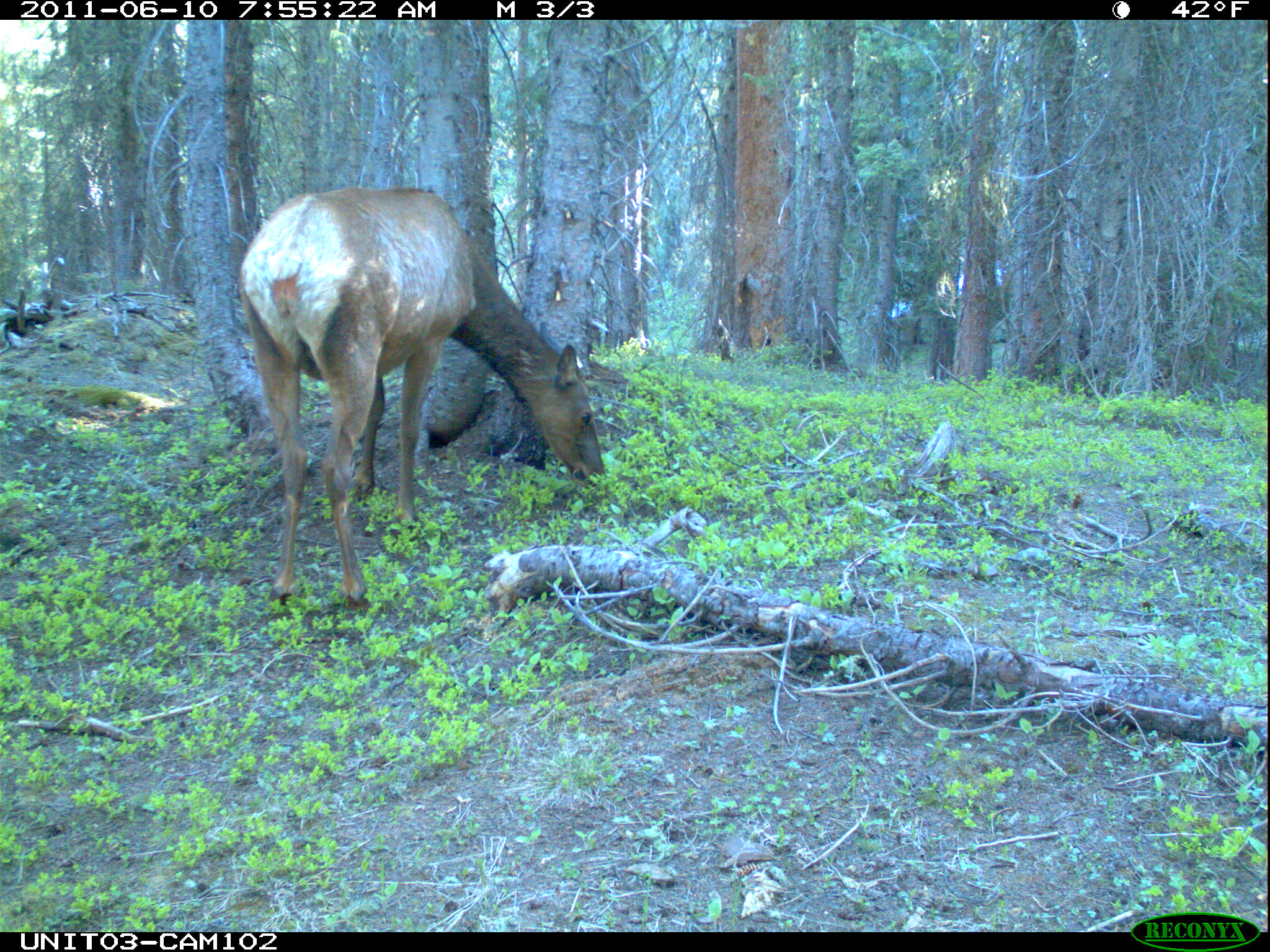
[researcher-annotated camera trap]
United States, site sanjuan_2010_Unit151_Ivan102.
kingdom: Animalia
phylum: Chordata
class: Mammalia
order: Artiodactyla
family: Cervidae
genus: Cervus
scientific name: Cervus elaphus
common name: red deer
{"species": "Cervus elaphus (red deer)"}